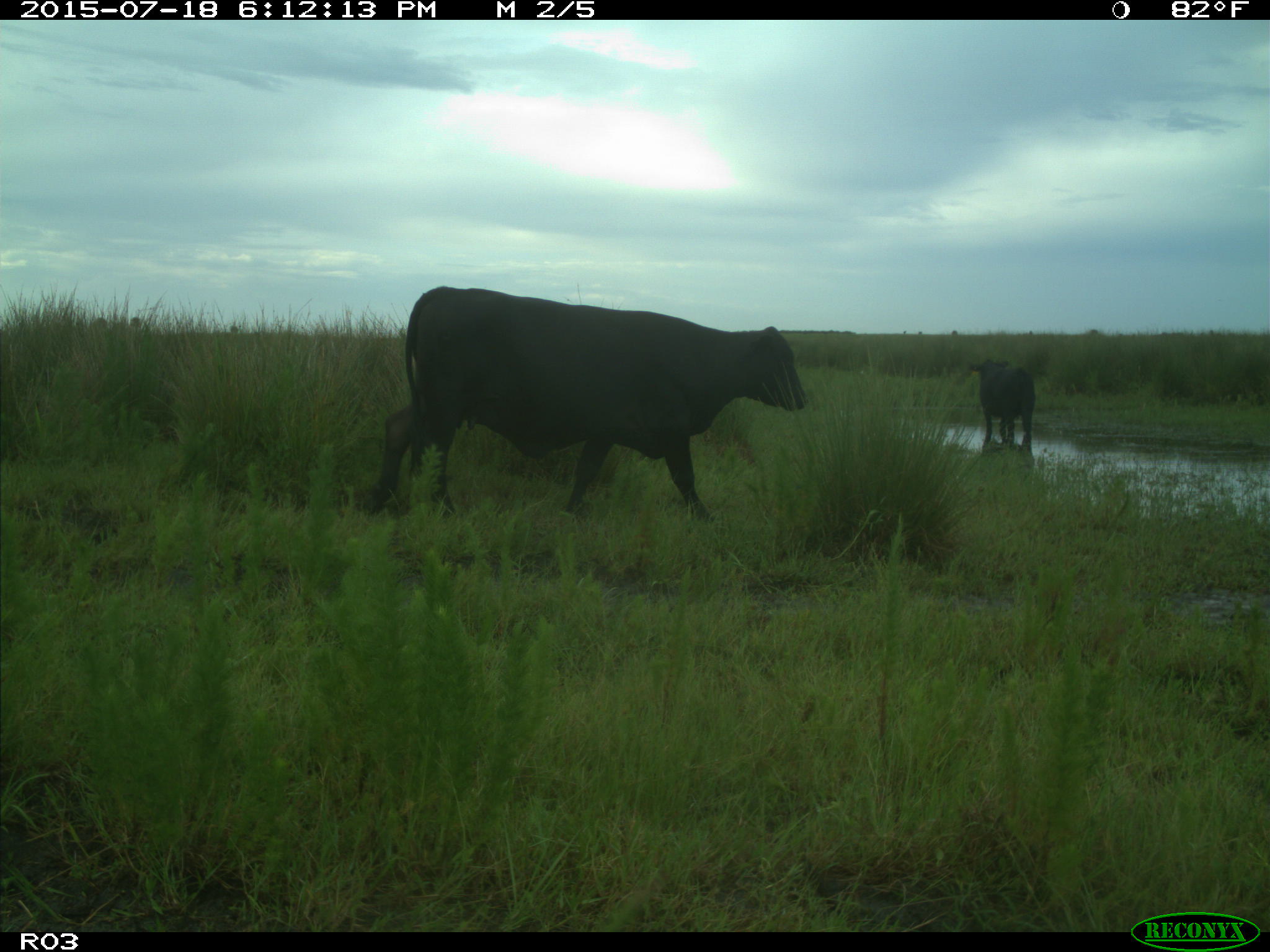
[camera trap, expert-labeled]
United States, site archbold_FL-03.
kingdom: Animalia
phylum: Chordata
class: Mammalia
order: Artiodactyla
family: Bovidae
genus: Bos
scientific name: Bos taurus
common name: domestic cow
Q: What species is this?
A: Bos taurus (domestic cow).